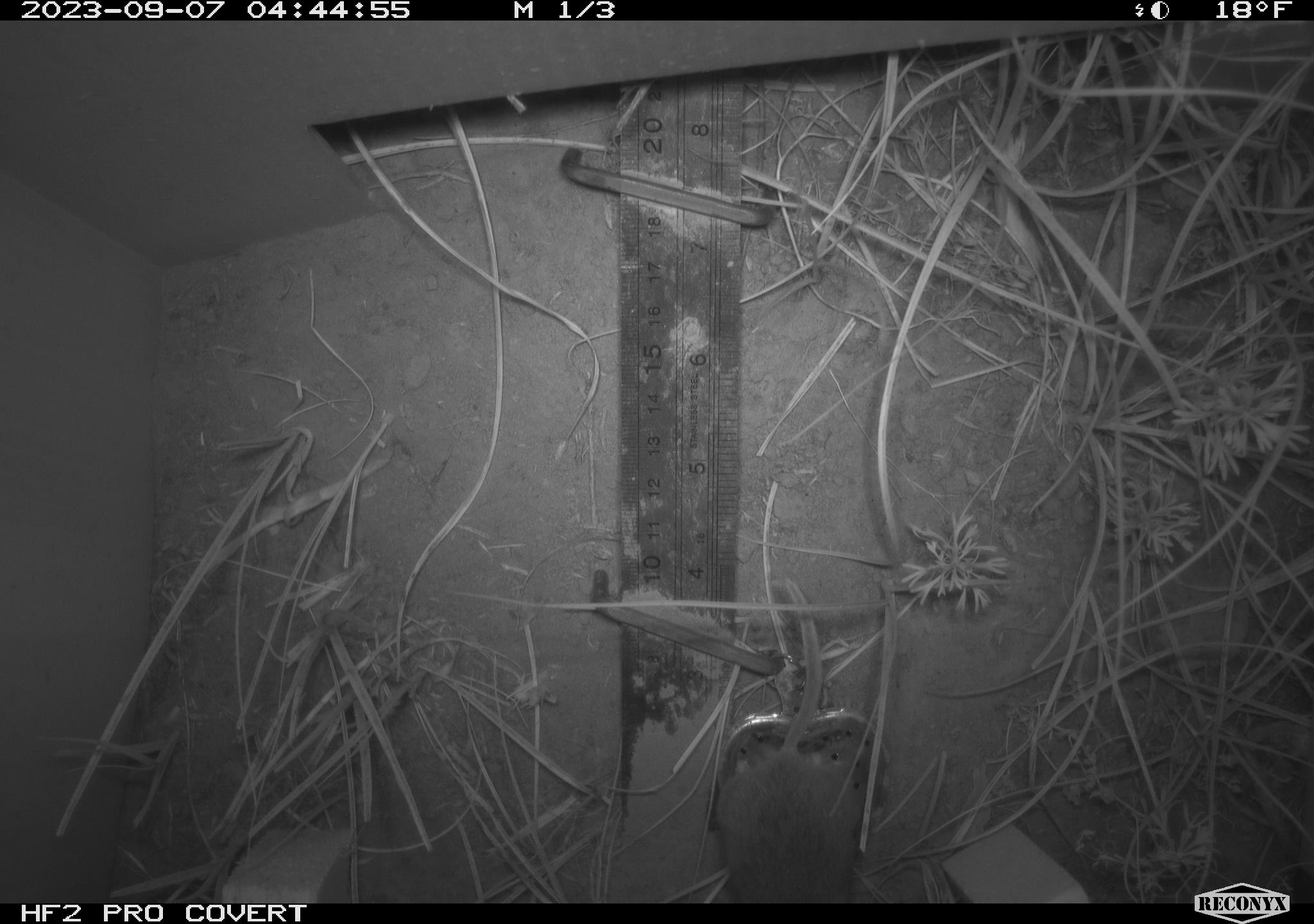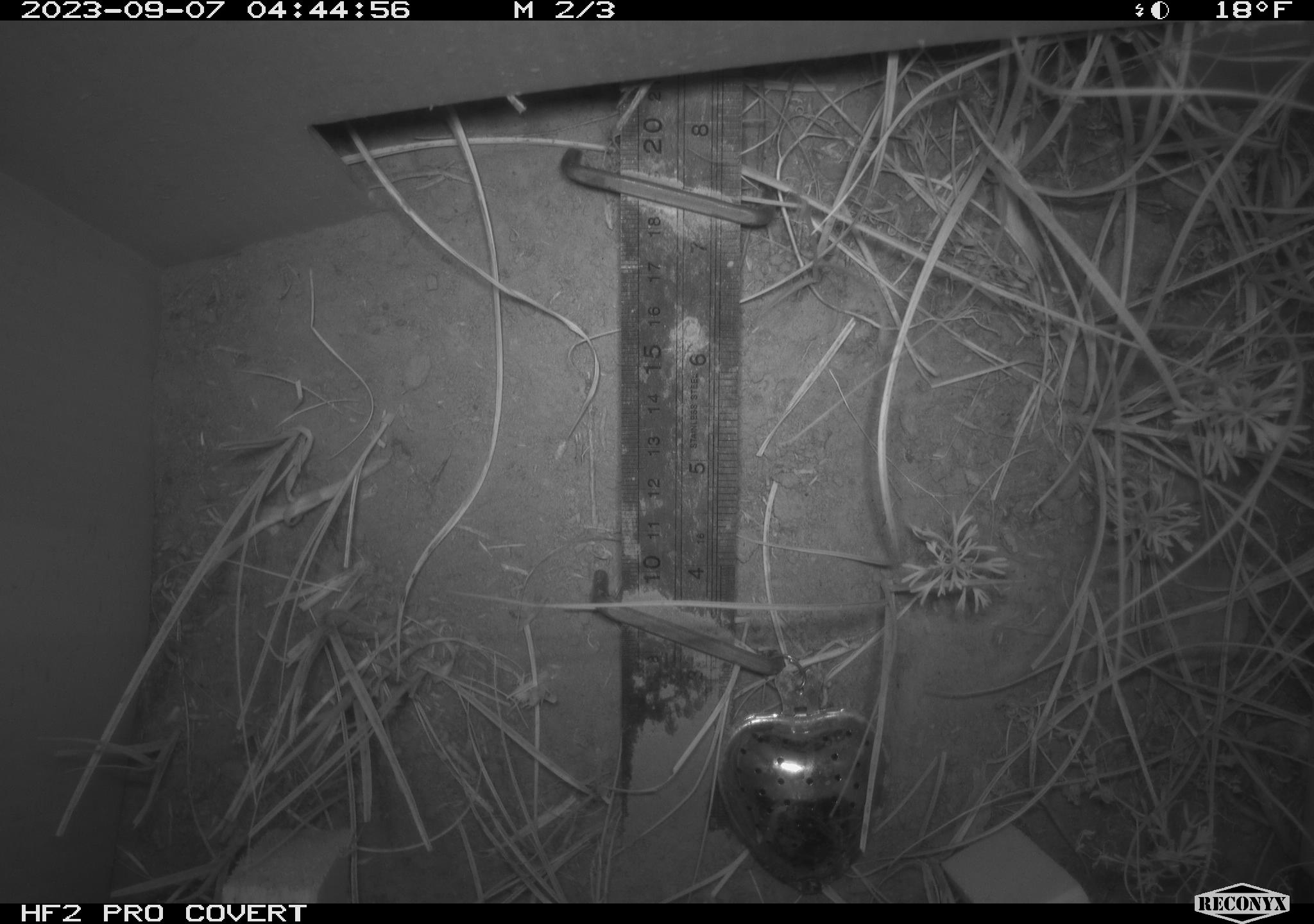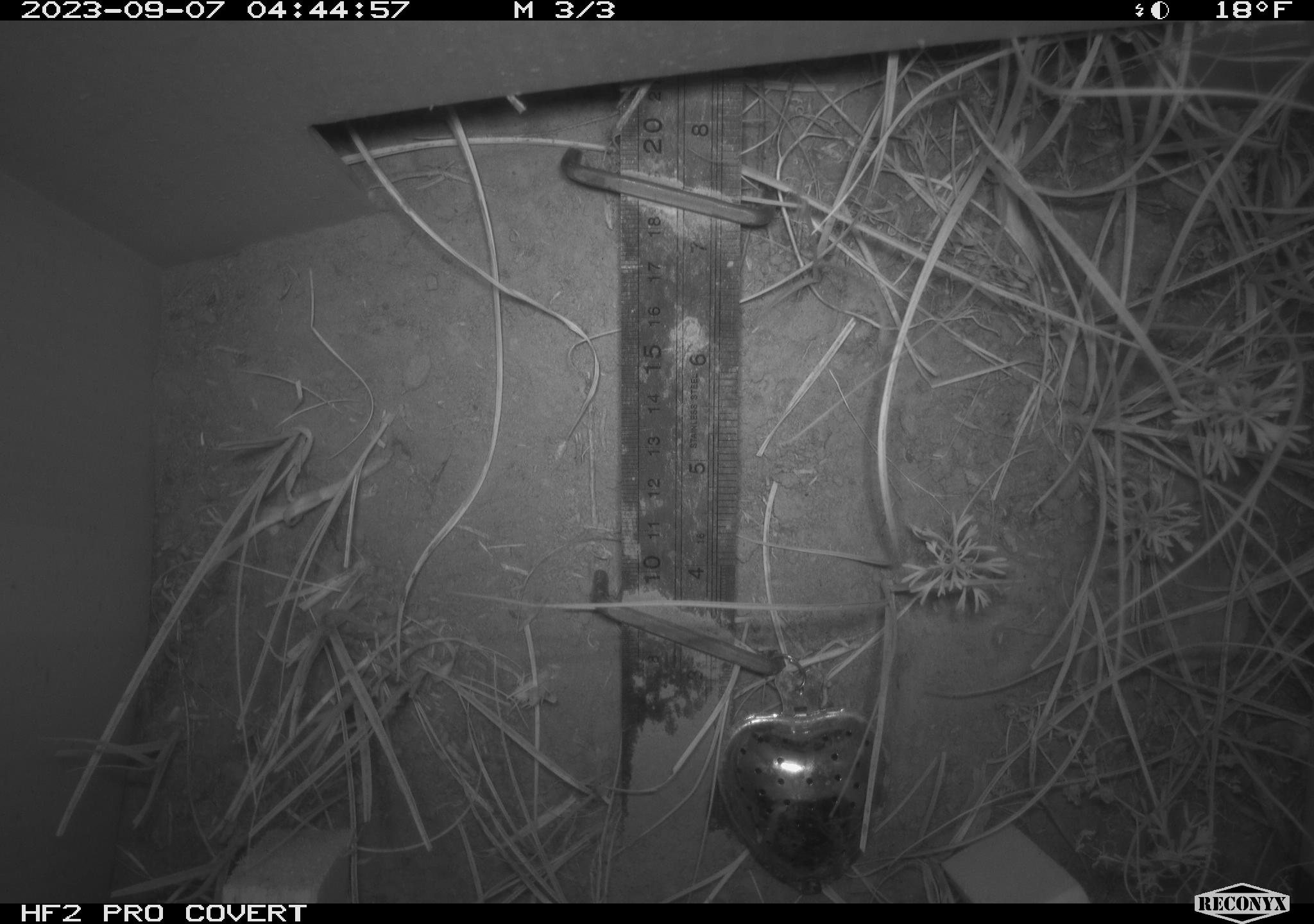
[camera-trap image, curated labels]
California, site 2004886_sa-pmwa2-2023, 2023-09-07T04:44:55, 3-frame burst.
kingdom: Animalia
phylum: Chordata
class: Mammalia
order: Rodentia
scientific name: Rodentia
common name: mouse species